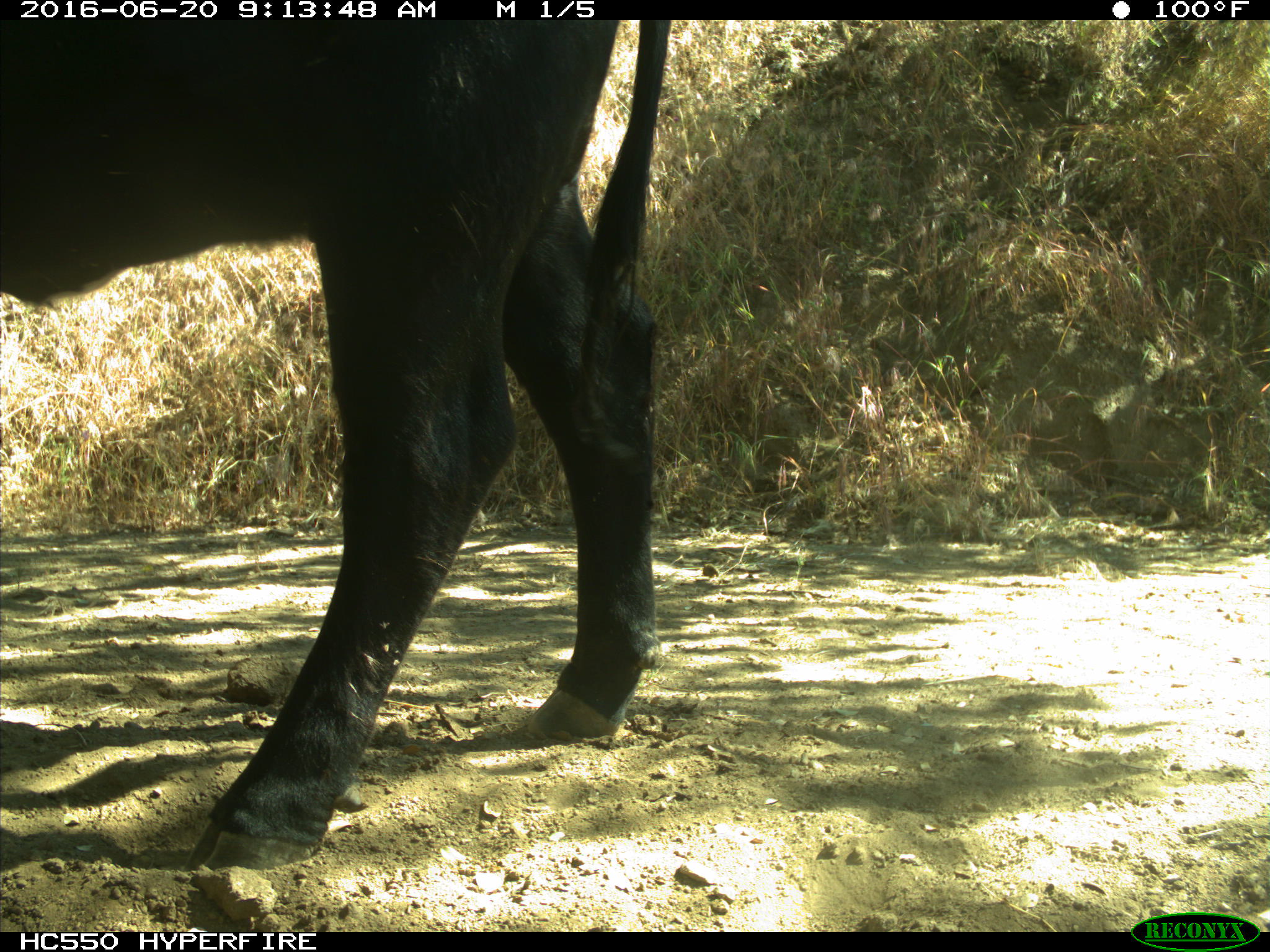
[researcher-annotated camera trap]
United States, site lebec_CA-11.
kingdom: Animalia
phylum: Chordata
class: Mammalia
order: Artiodactyla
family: Bovidae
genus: Bos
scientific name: Bos taurus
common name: domestic cow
Bos taurus (domestic cow).